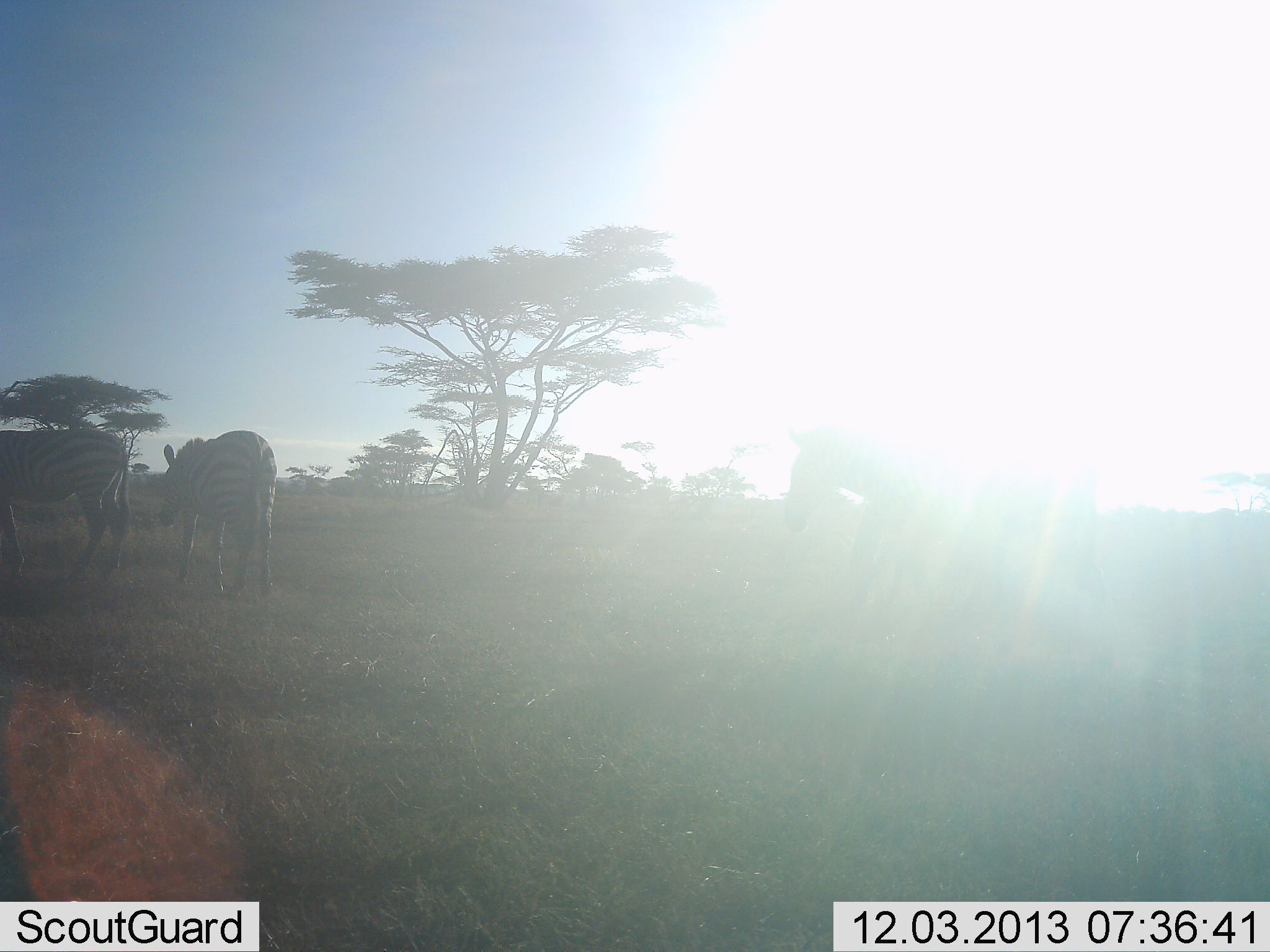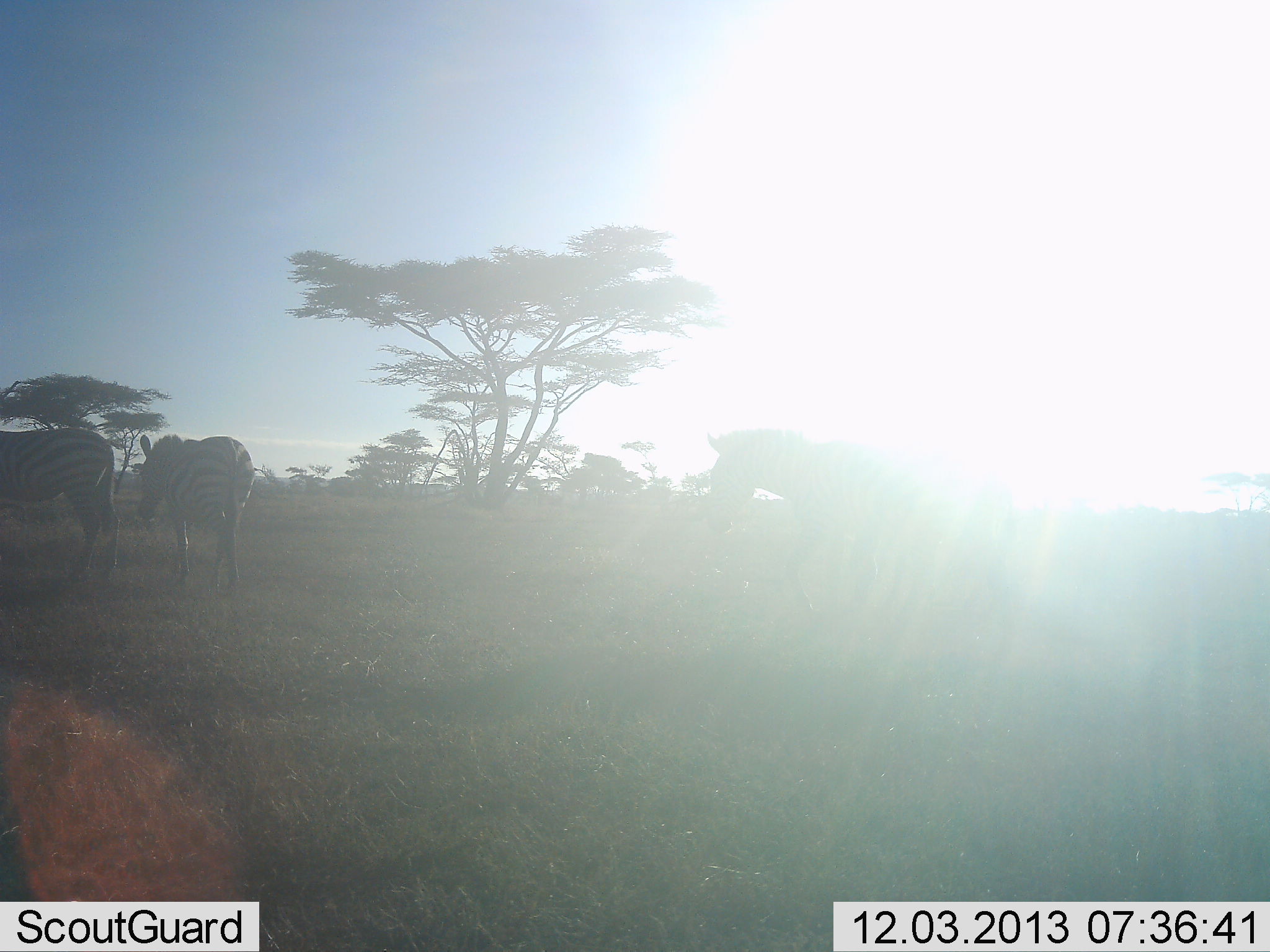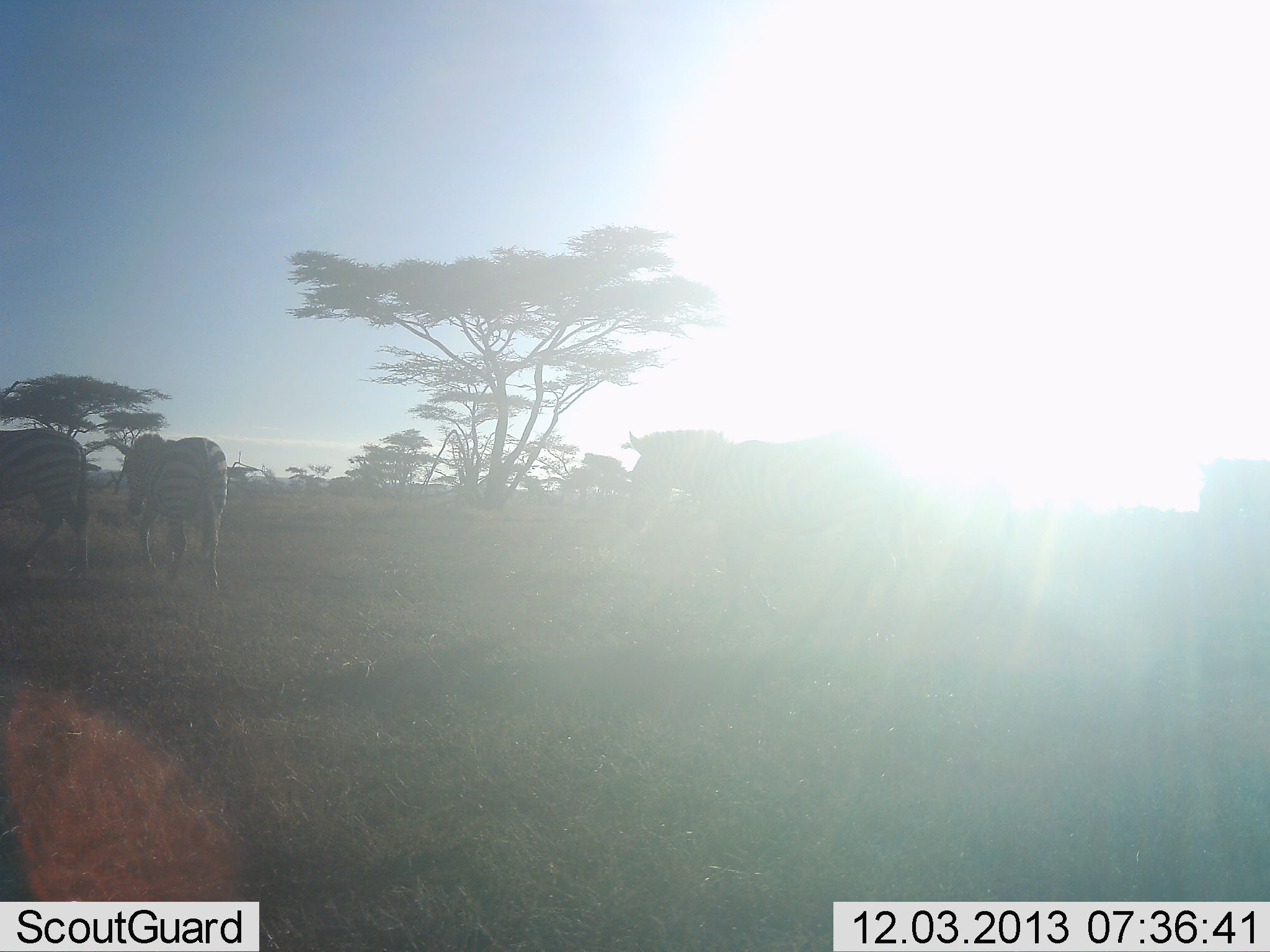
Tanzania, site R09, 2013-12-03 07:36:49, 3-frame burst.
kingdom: Animalia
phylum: Chordata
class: Mammalia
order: Perissodactyla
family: Equidae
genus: Equus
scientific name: Equus quagga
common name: plains zebra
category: zebra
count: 4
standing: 18%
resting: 0%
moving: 84%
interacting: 0%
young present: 0%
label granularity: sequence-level